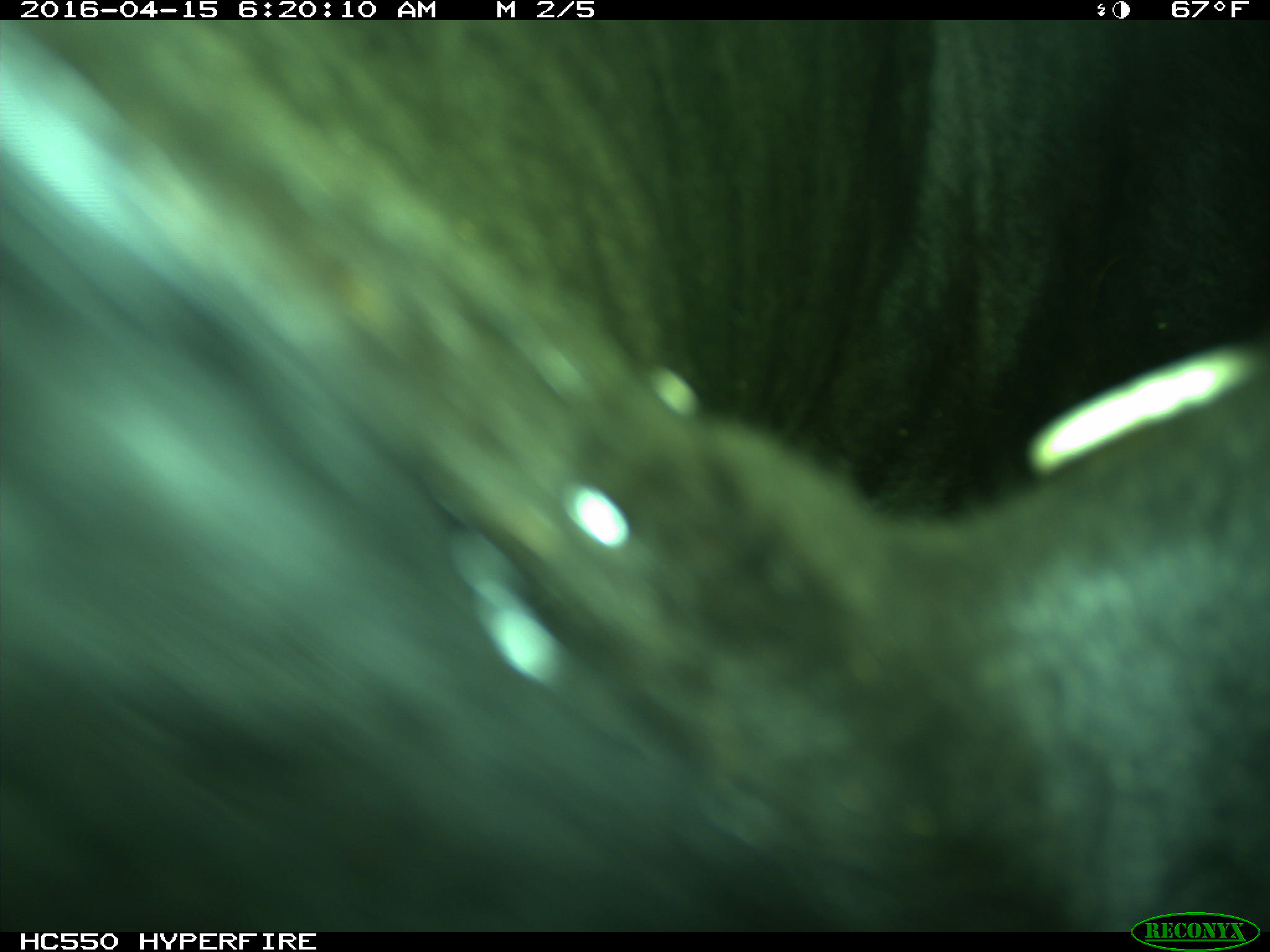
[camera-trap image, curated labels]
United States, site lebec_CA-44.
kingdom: Animalia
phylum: Chordata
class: Mammalia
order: Artiodactyla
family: Bovidae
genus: Bos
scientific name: Bos taurus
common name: domestic cow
Bos taurus (domestic cow).